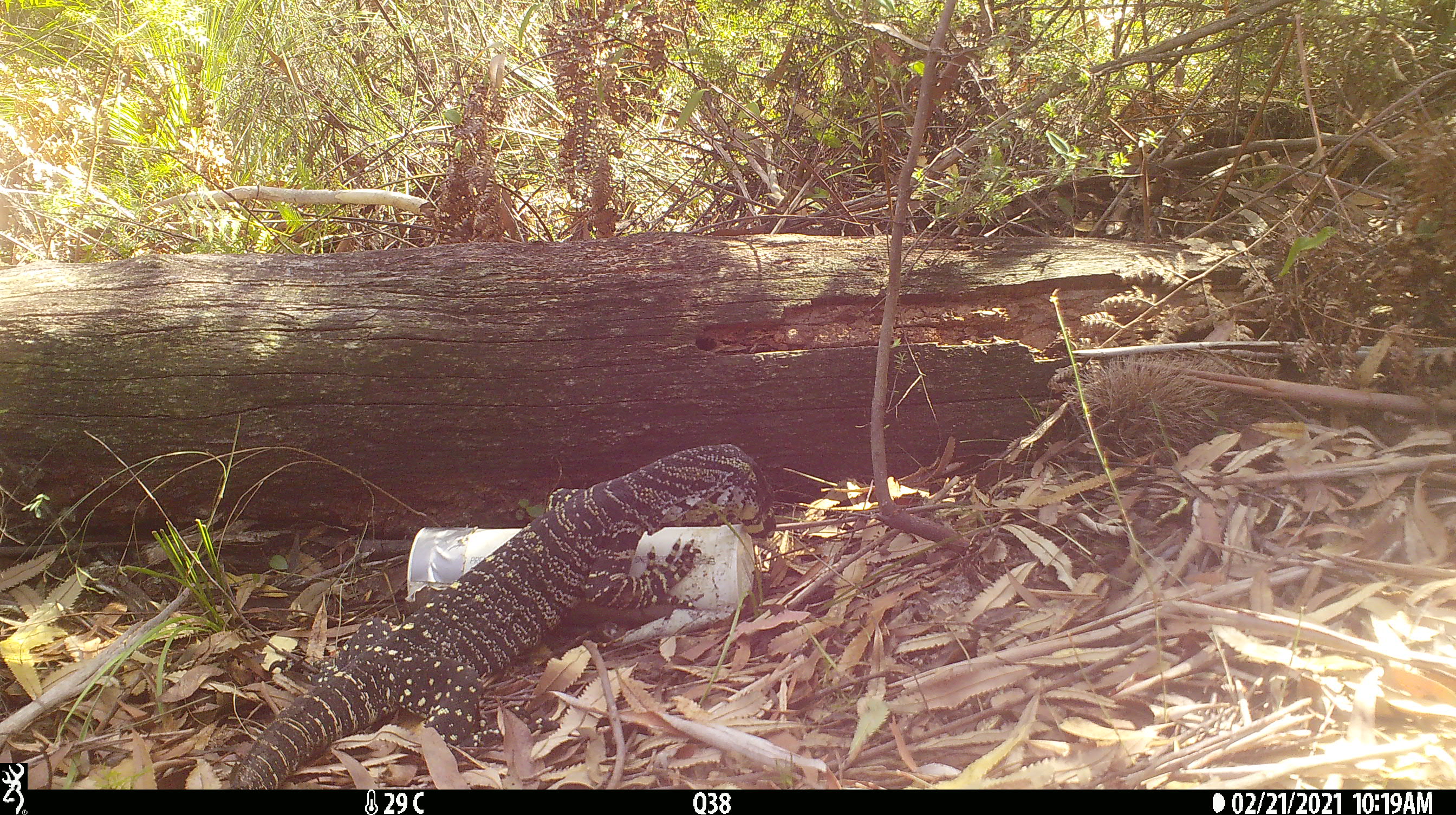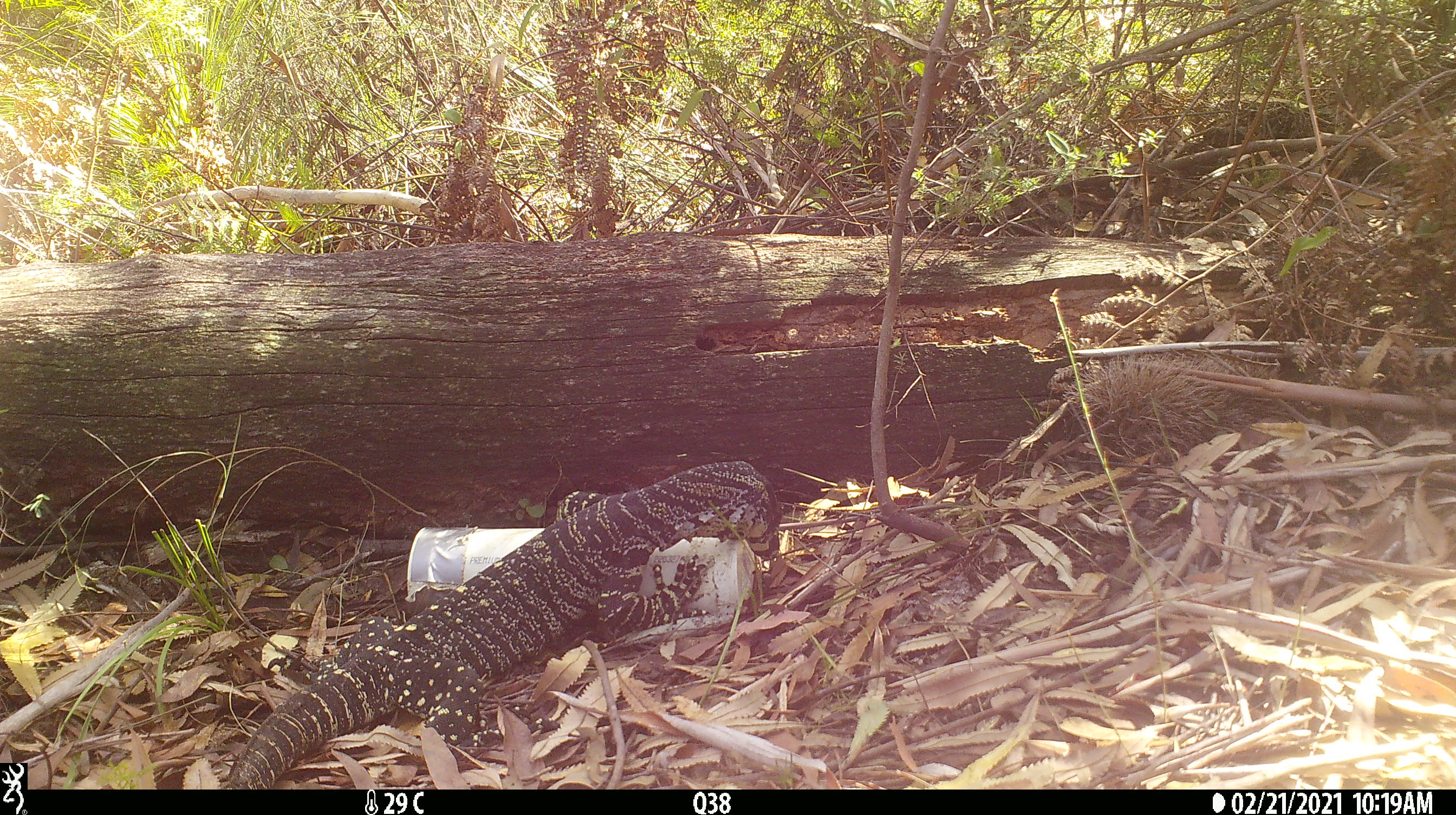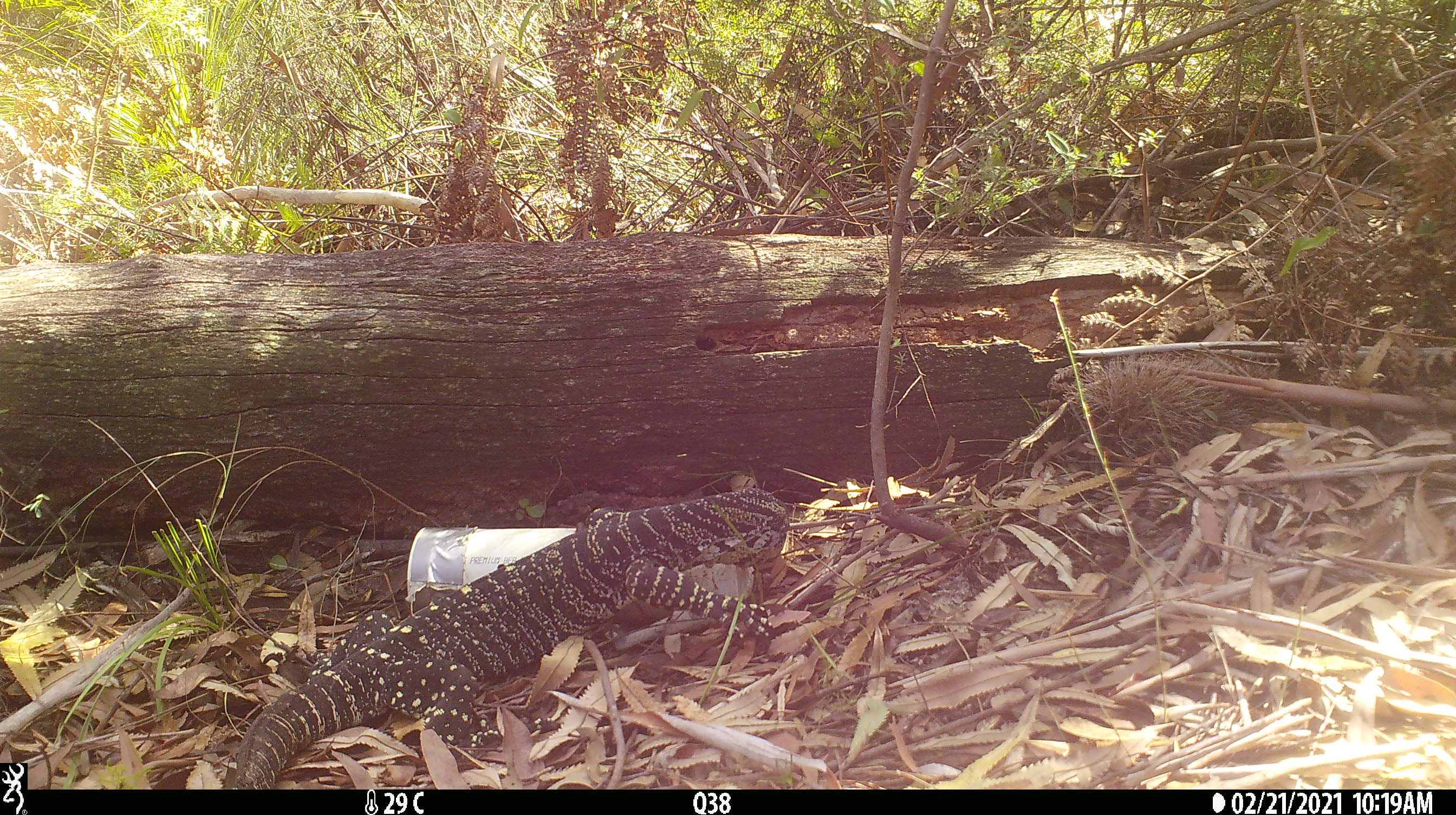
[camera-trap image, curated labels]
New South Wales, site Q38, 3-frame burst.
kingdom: Animalia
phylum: Chordata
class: Reptilia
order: Squamata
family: Varanidae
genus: Varanus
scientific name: Varanus varius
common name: lace monitor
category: goanna